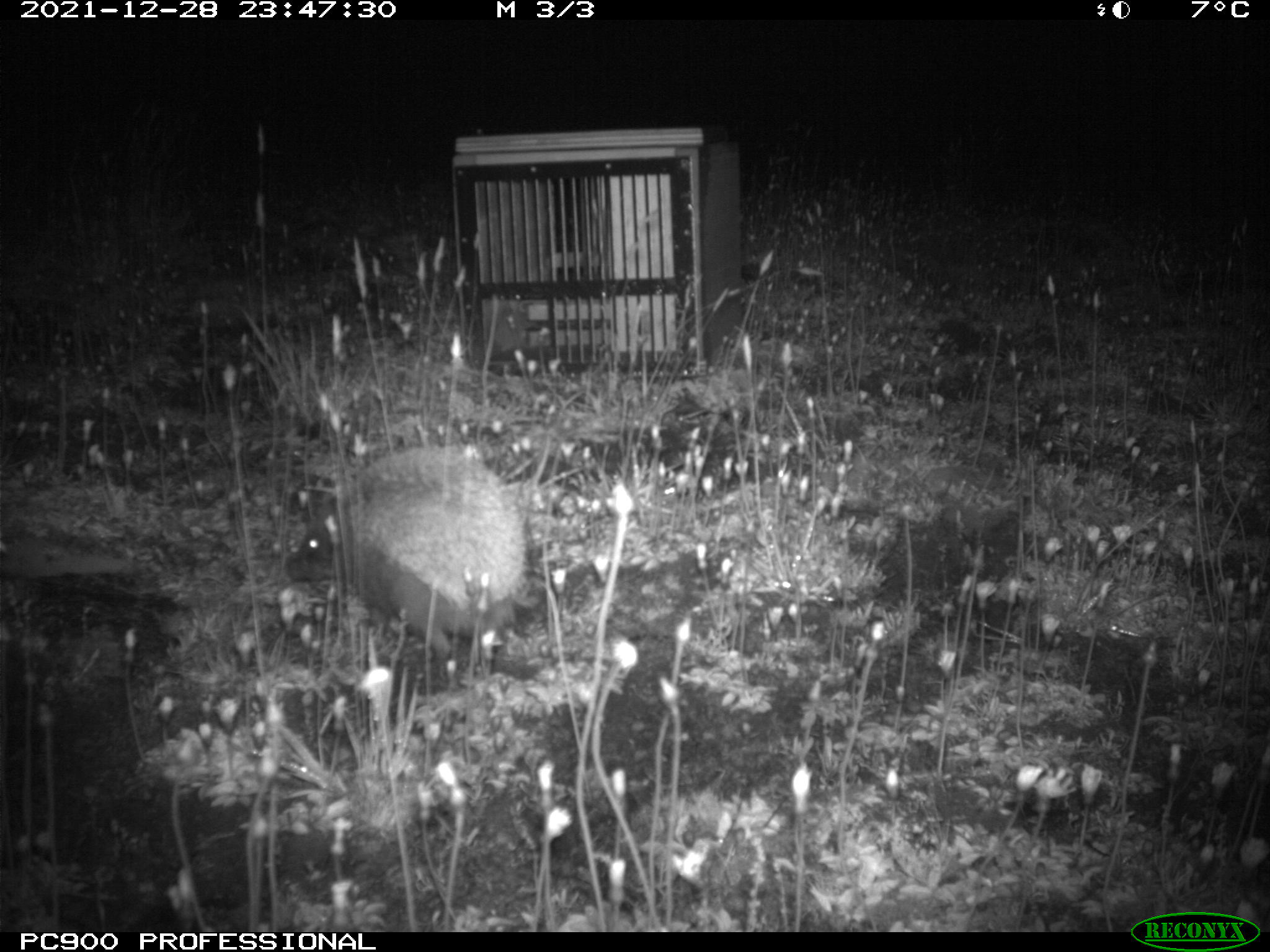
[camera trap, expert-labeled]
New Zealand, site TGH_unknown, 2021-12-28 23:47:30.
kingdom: Animalia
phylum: Chordata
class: Mammalia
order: Eulipotyphla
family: Erinaceidae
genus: Erinaceus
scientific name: Erinaceus europaeus europaeus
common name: european hedgehog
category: hedgehog